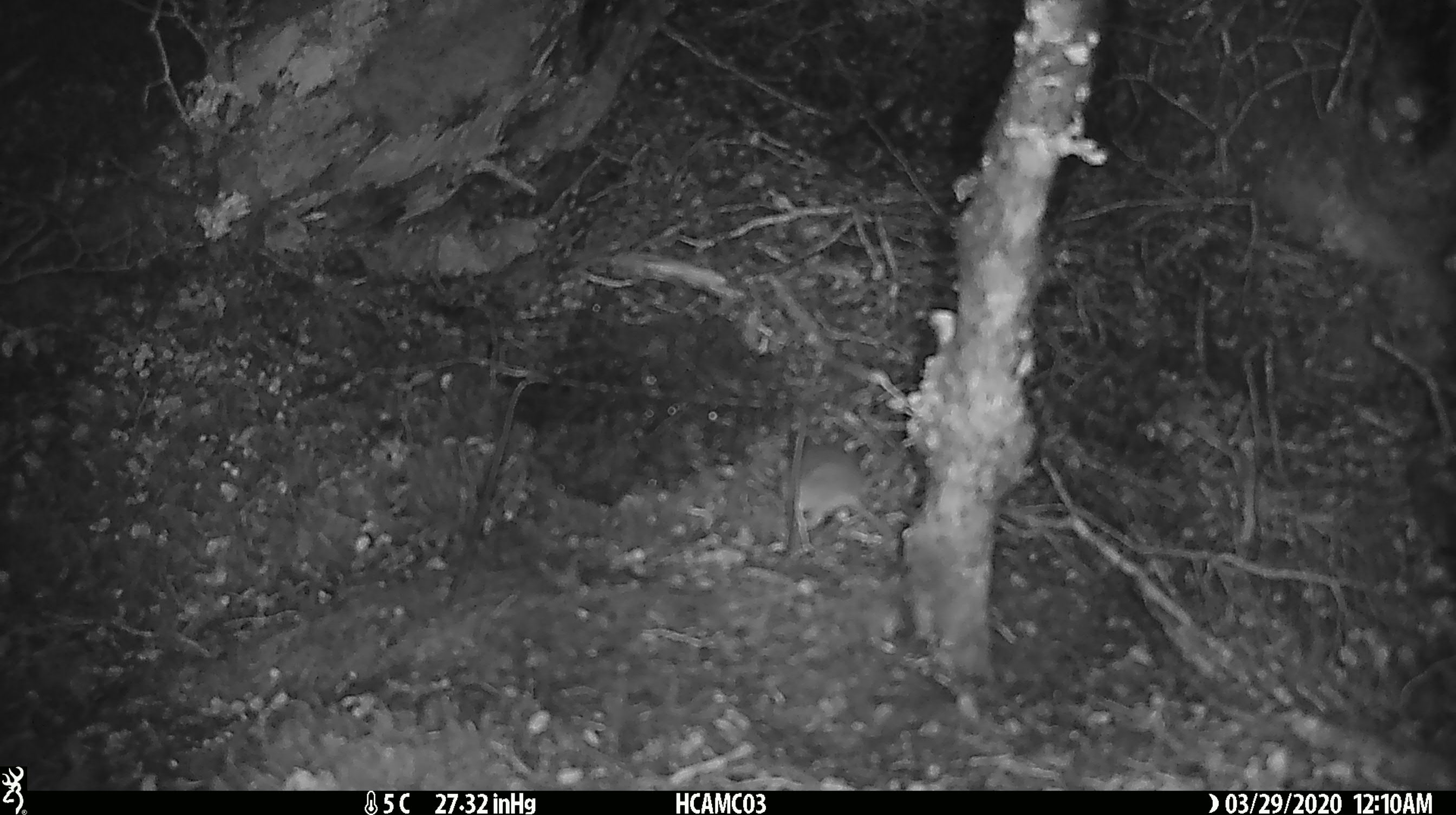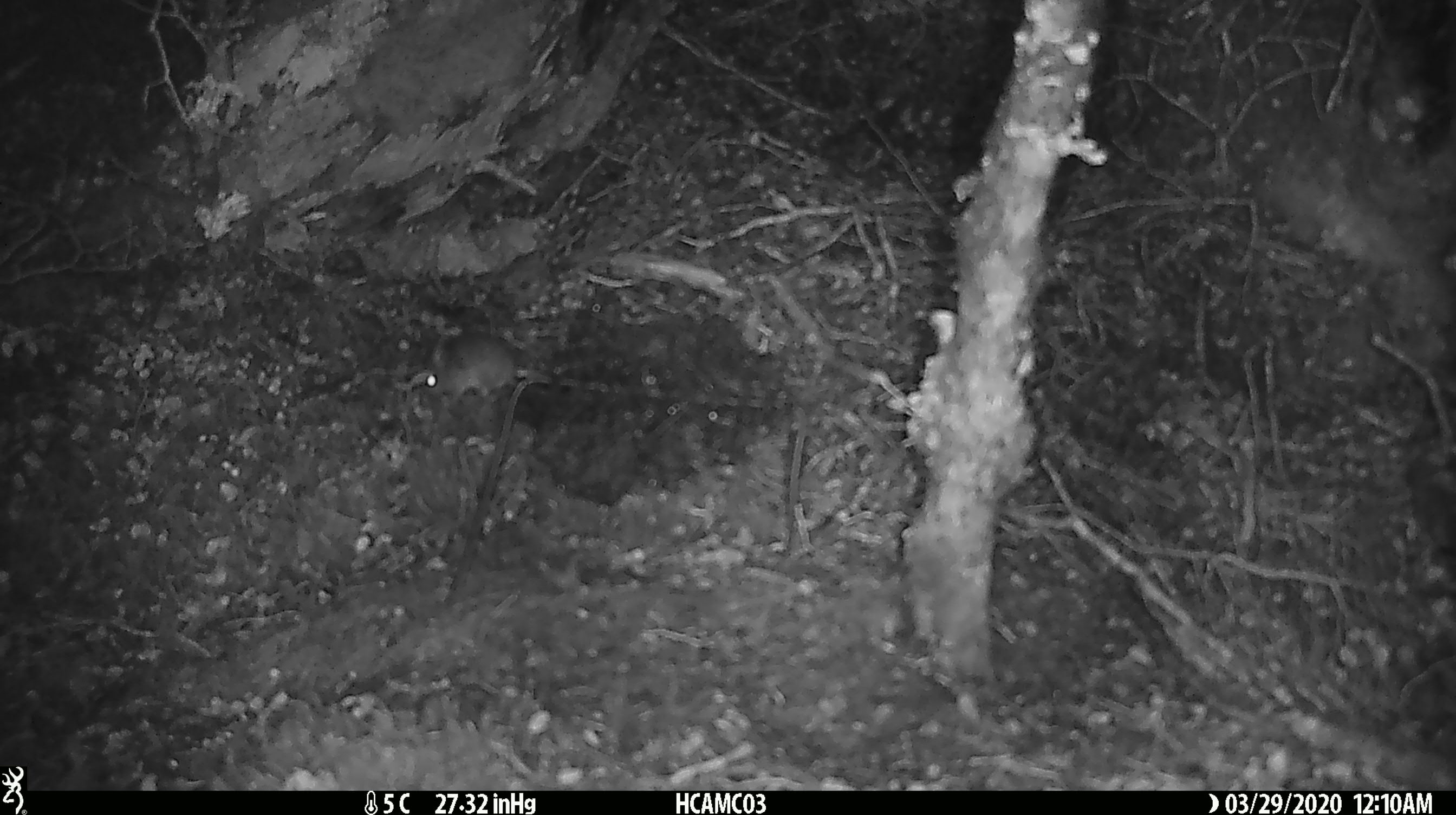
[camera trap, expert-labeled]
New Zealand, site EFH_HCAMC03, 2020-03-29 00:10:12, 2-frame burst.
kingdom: Animalia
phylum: Chordata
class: Mammalia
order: Rodentia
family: Muridae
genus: Mus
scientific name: Mus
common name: mouse